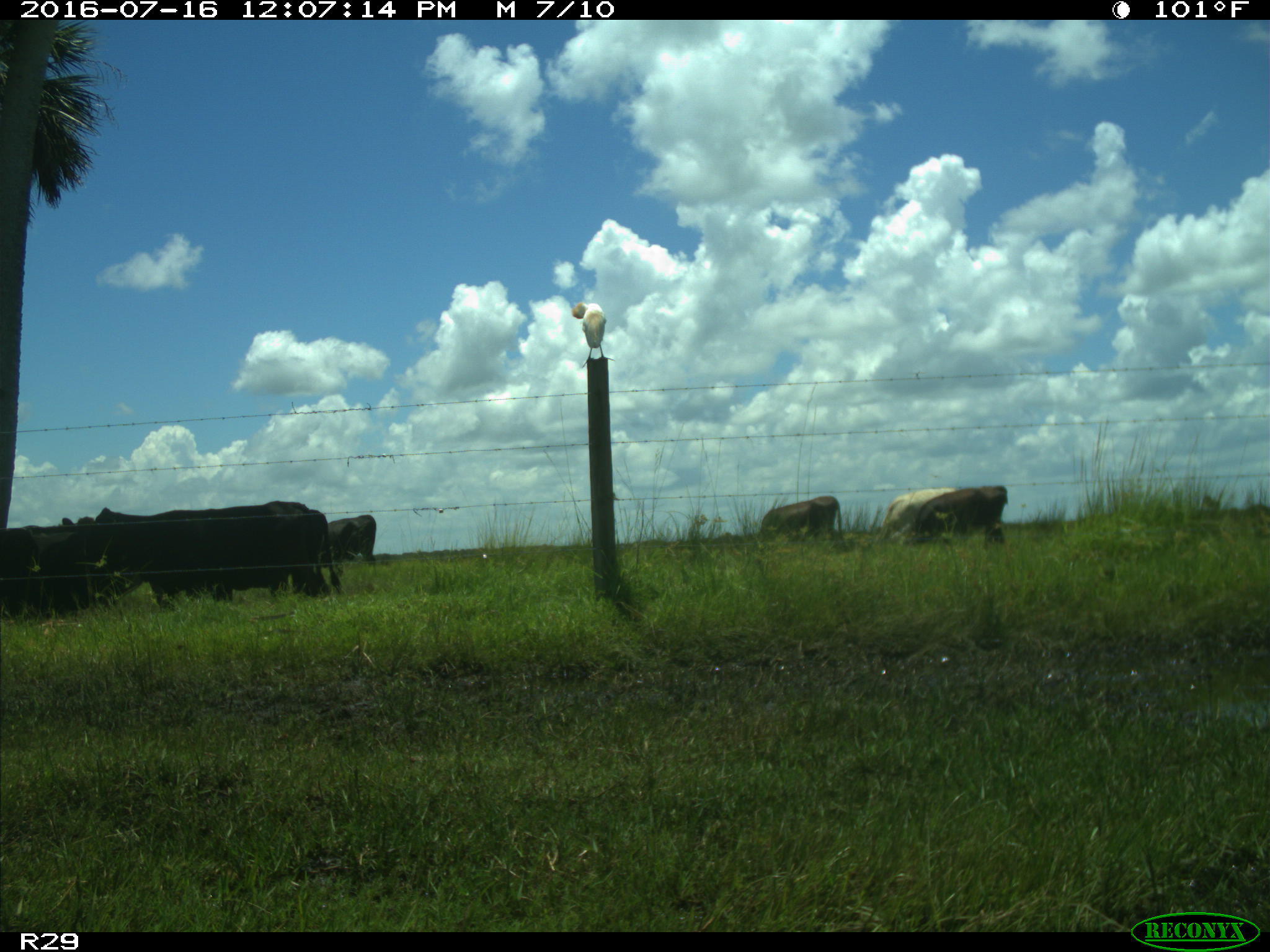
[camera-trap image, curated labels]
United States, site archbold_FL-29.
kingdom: Animalia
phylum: Chordata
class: Mammalia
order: Artiodactyla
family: Bovidae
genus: Bos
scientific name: Bos taurus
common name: domestic cow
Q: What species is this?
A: Bos taurus (domestic cow).